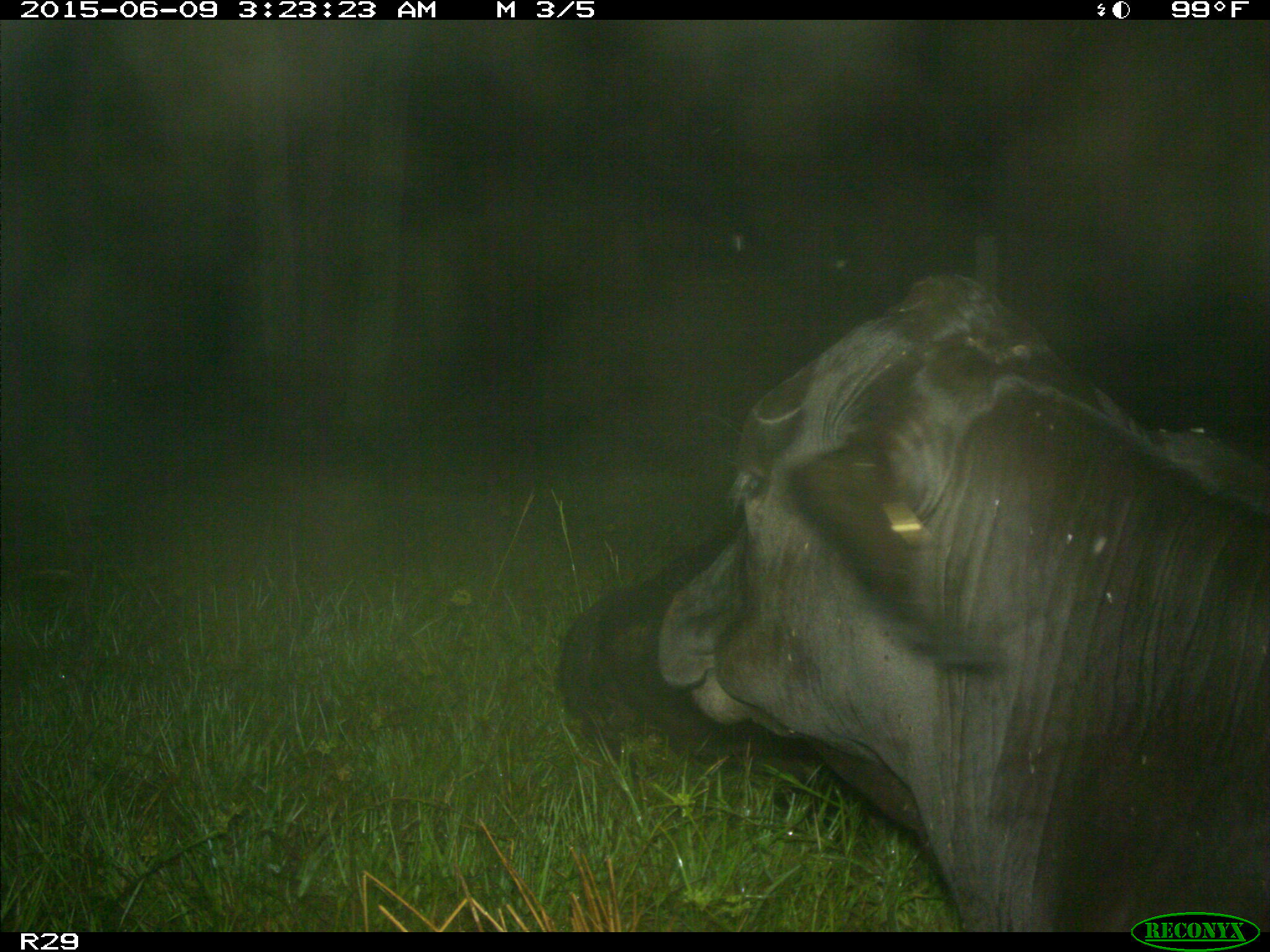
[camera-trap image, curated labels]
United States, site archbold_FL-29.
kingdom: Animalia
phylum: Chordata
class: Mammalia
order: Artiodactyla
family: Bovidae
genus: Bos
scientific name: Bos taurus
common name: domestic cow